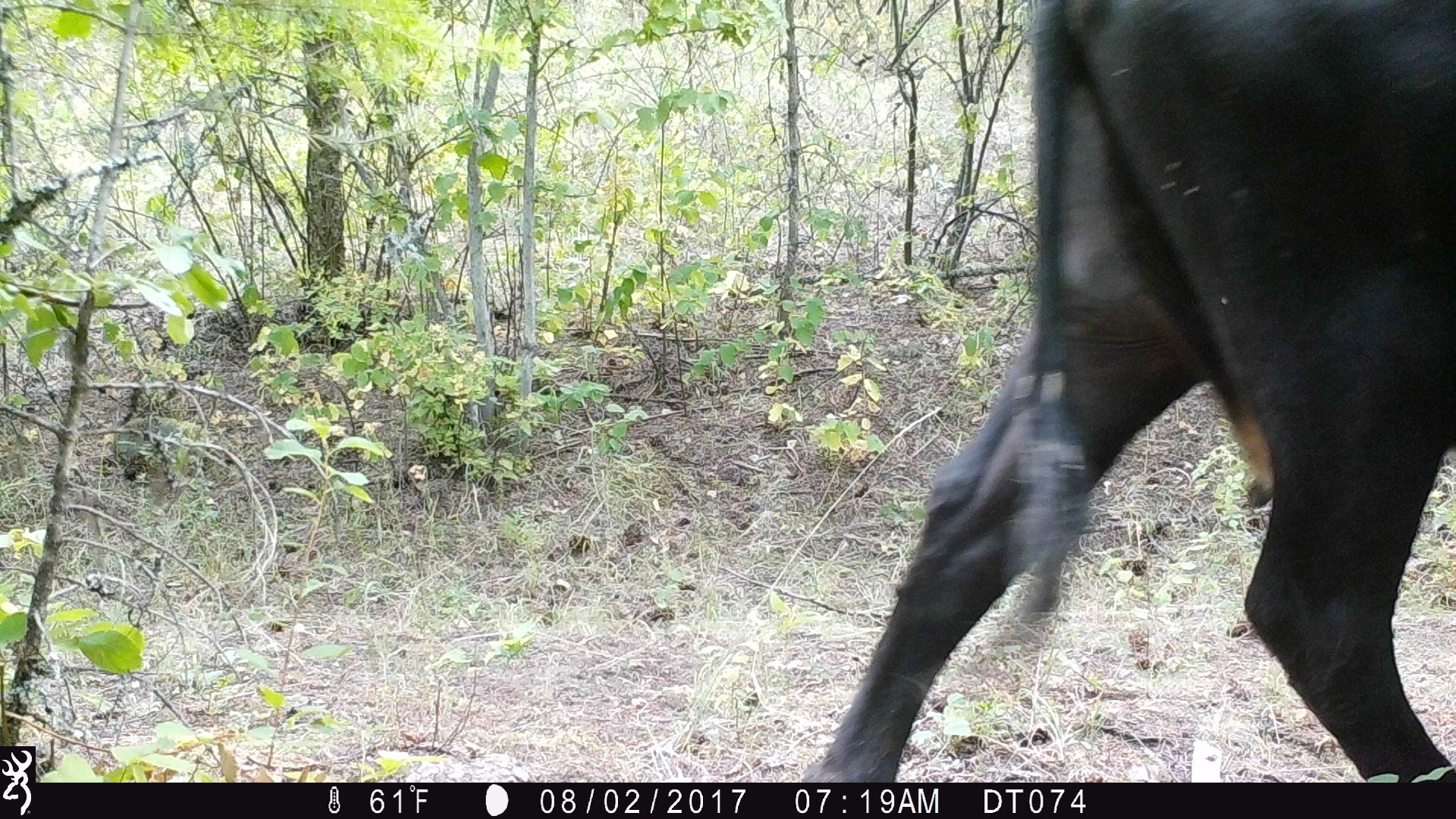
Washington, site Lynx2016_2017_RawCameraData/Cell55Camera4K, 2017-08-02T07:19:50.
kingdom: Animalia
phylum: Chordata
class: Mammalia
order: Artiodactyla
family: Bovidae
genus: Bos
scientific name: Bos taurus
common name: domestic cattle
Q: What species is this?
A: Domestic cattle (Bos taurus).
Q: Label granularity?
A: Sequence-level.